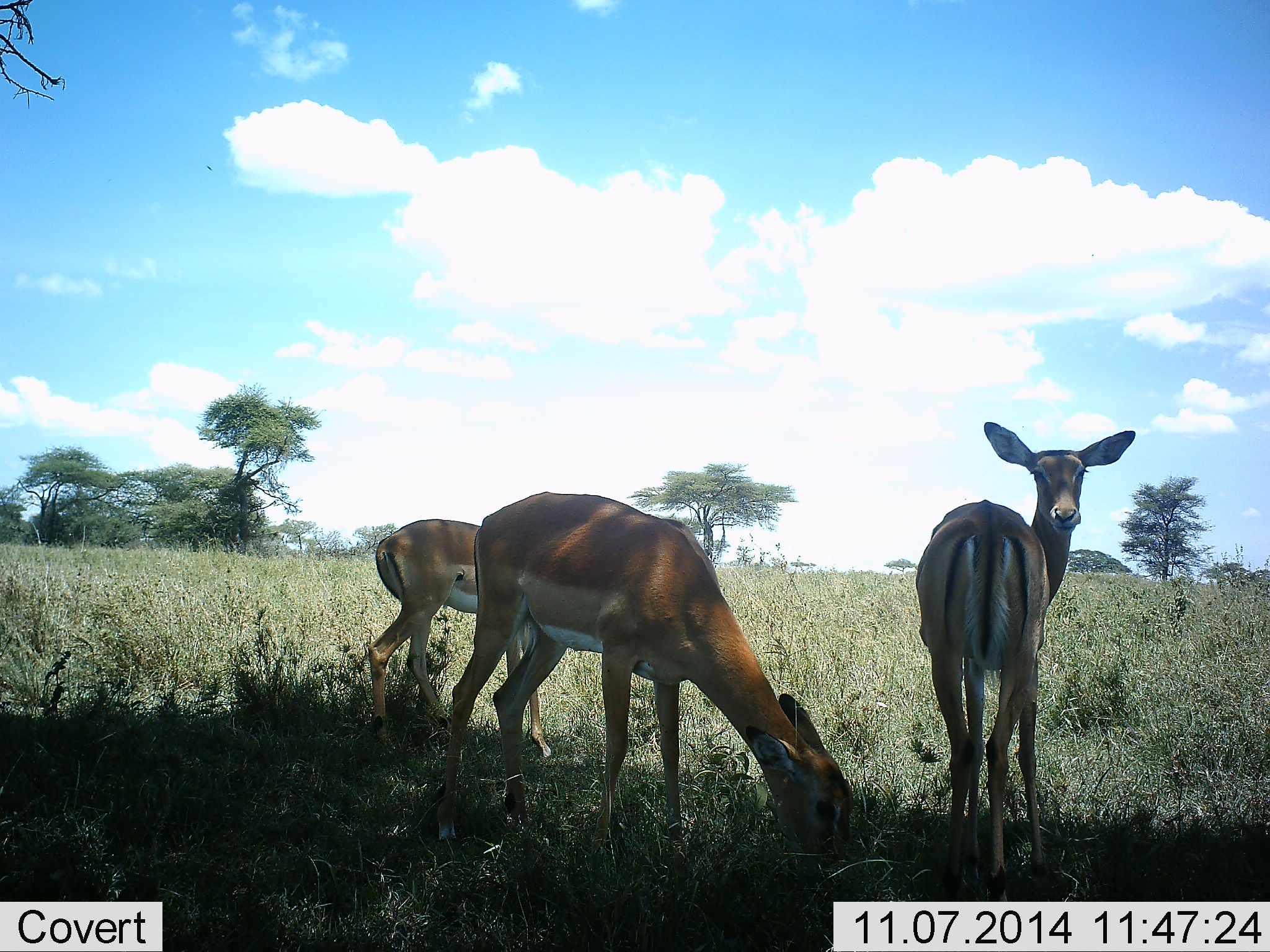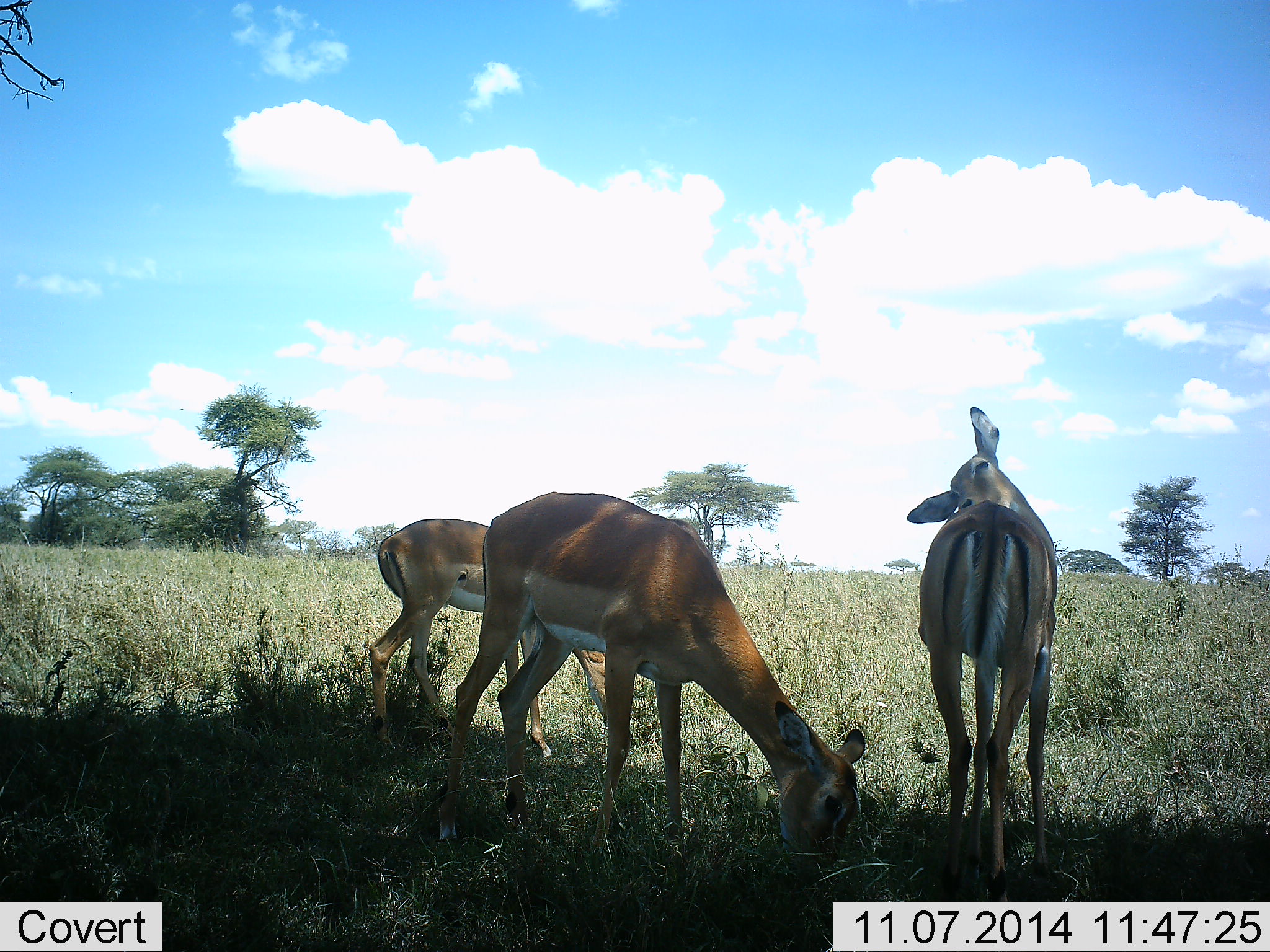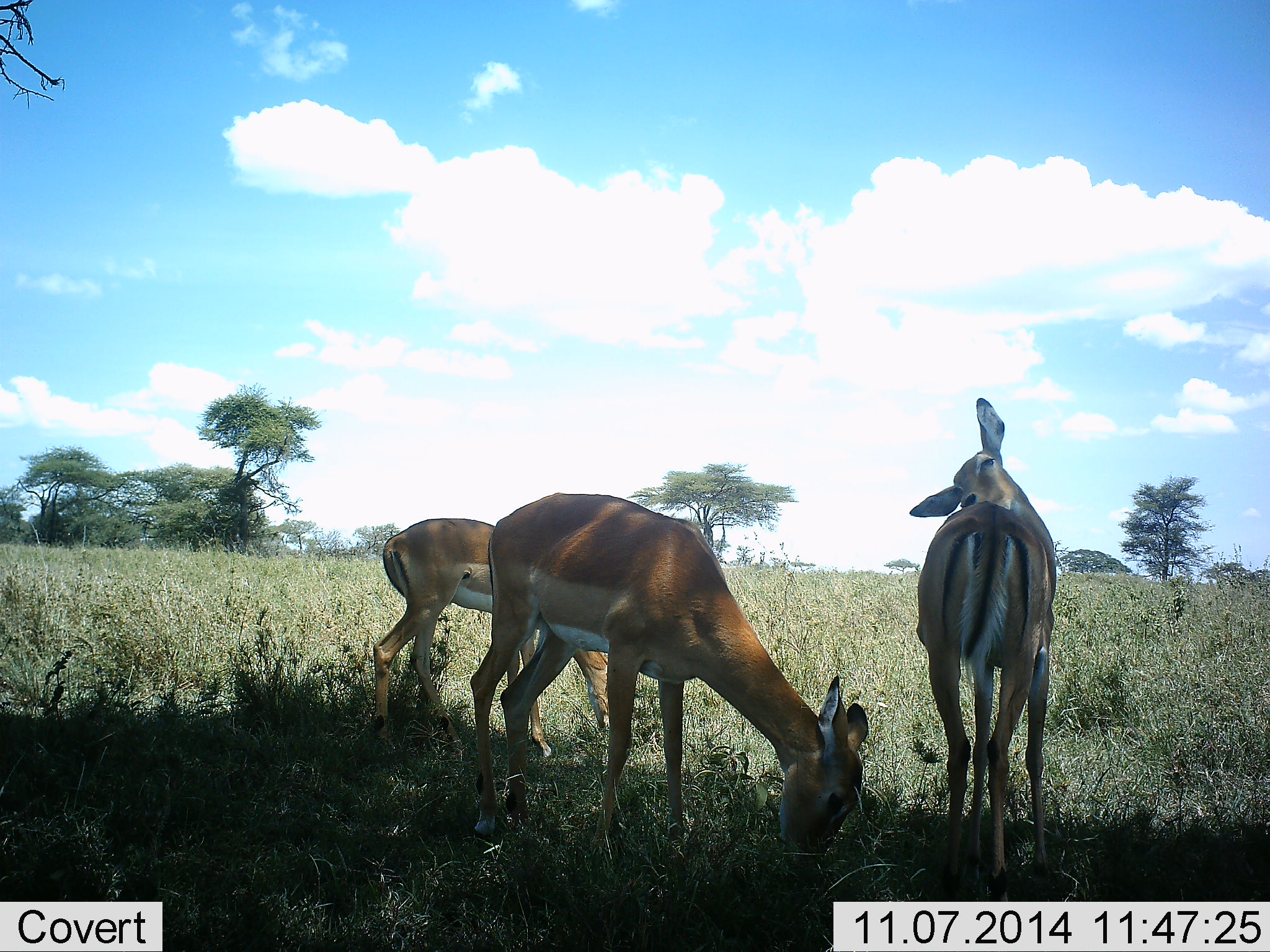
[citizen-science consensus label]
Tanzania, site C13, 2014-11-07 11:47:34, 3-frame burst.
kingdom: Animalia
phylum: Chordata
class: Mammalia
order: Artiodactyla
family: Bovidae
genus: Aepyceros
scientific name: Aepyceros melampus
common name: impala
Impala (Aepyceros melampus), count 3. Behavior (volunteer vote fractions): standing 90%, resting 0%, moving 10%, interacting 0%. Young present (vote fraction): 0%. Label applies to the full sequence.